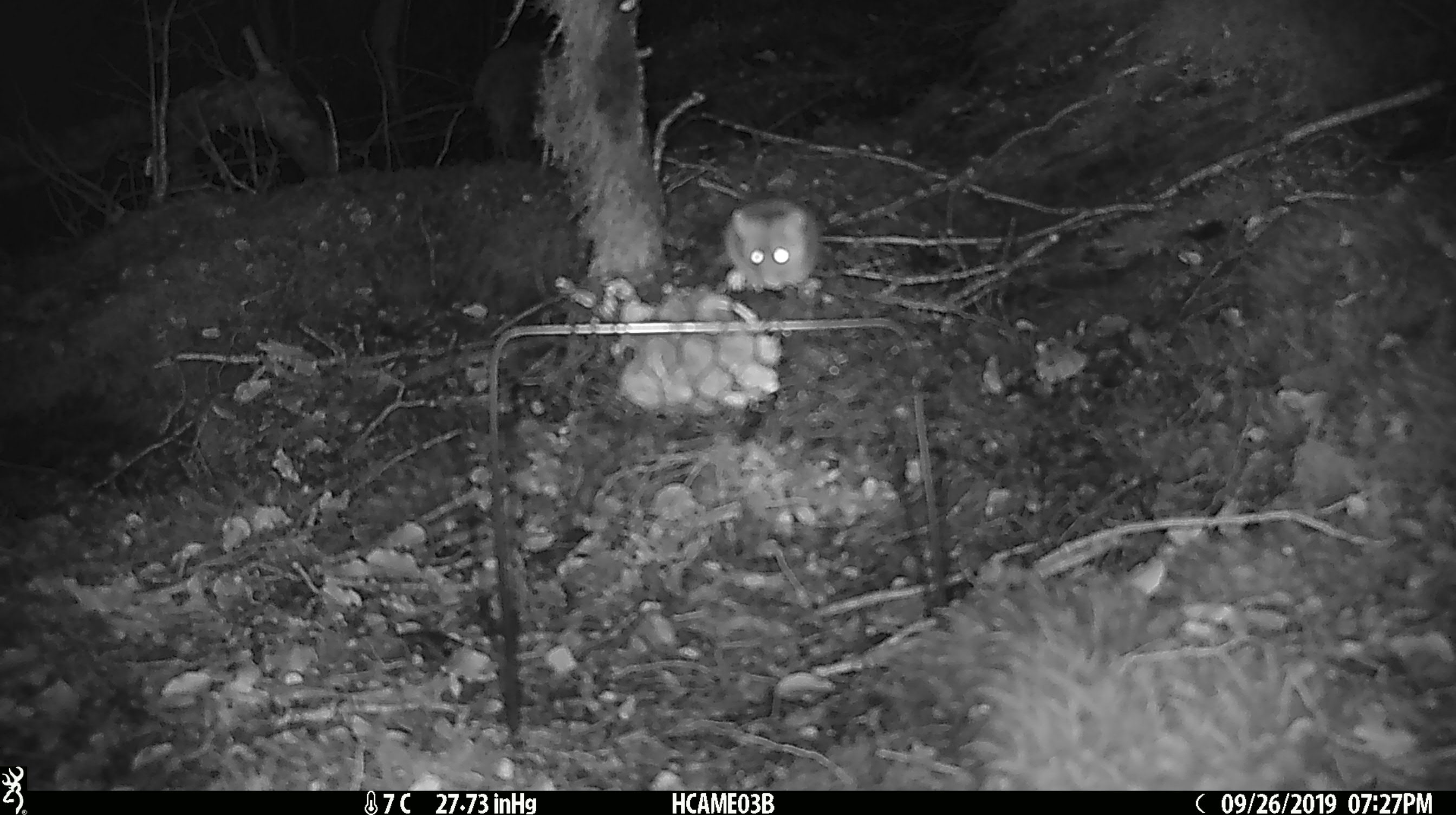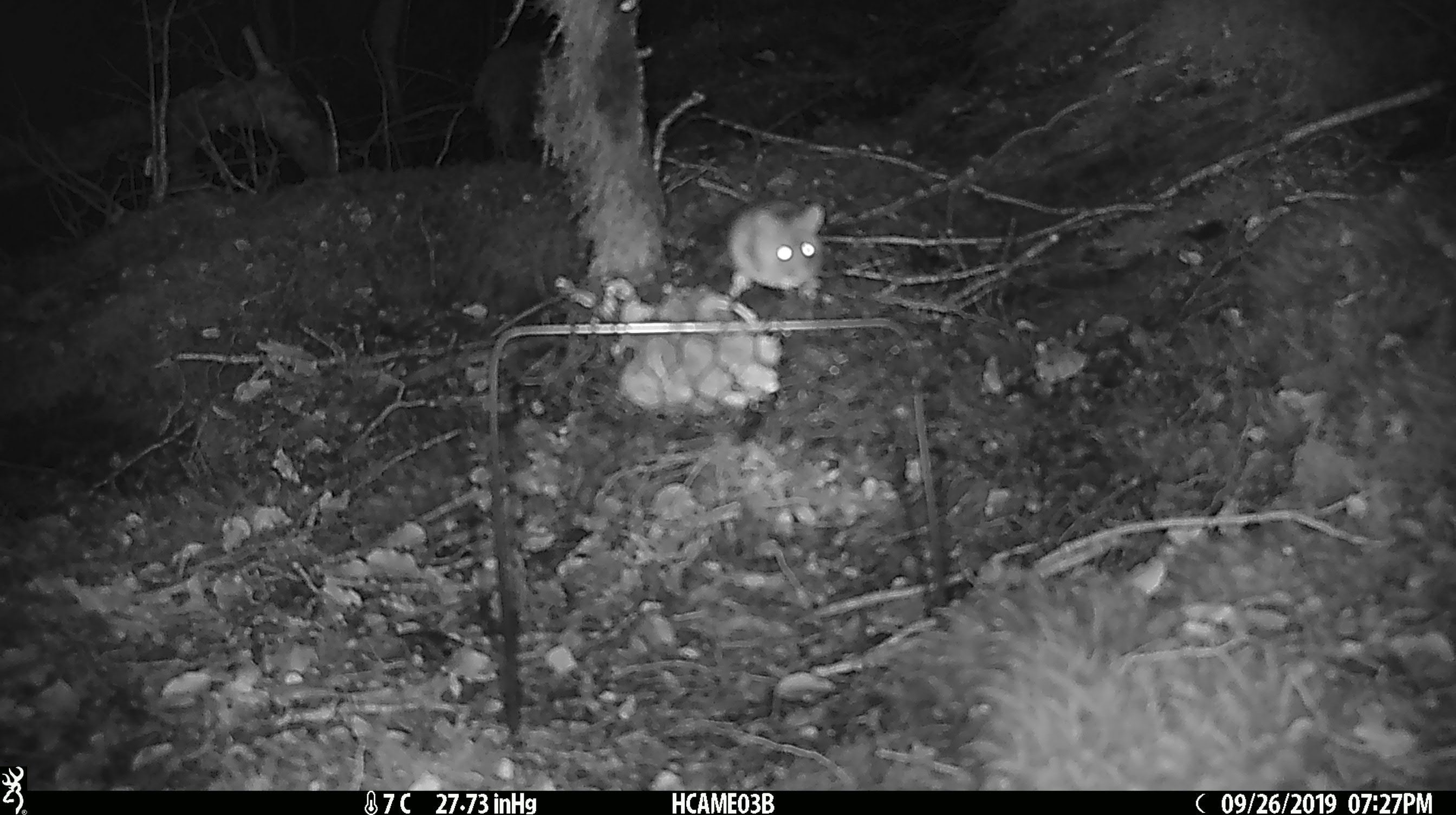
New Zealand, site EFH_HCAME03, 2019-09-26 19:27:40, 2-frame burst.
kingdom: Animalia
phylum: Chordata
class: Mammalia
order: Rodentia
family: Muridae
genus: Mus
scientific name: Mus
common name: mouse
Mouse (Mus).